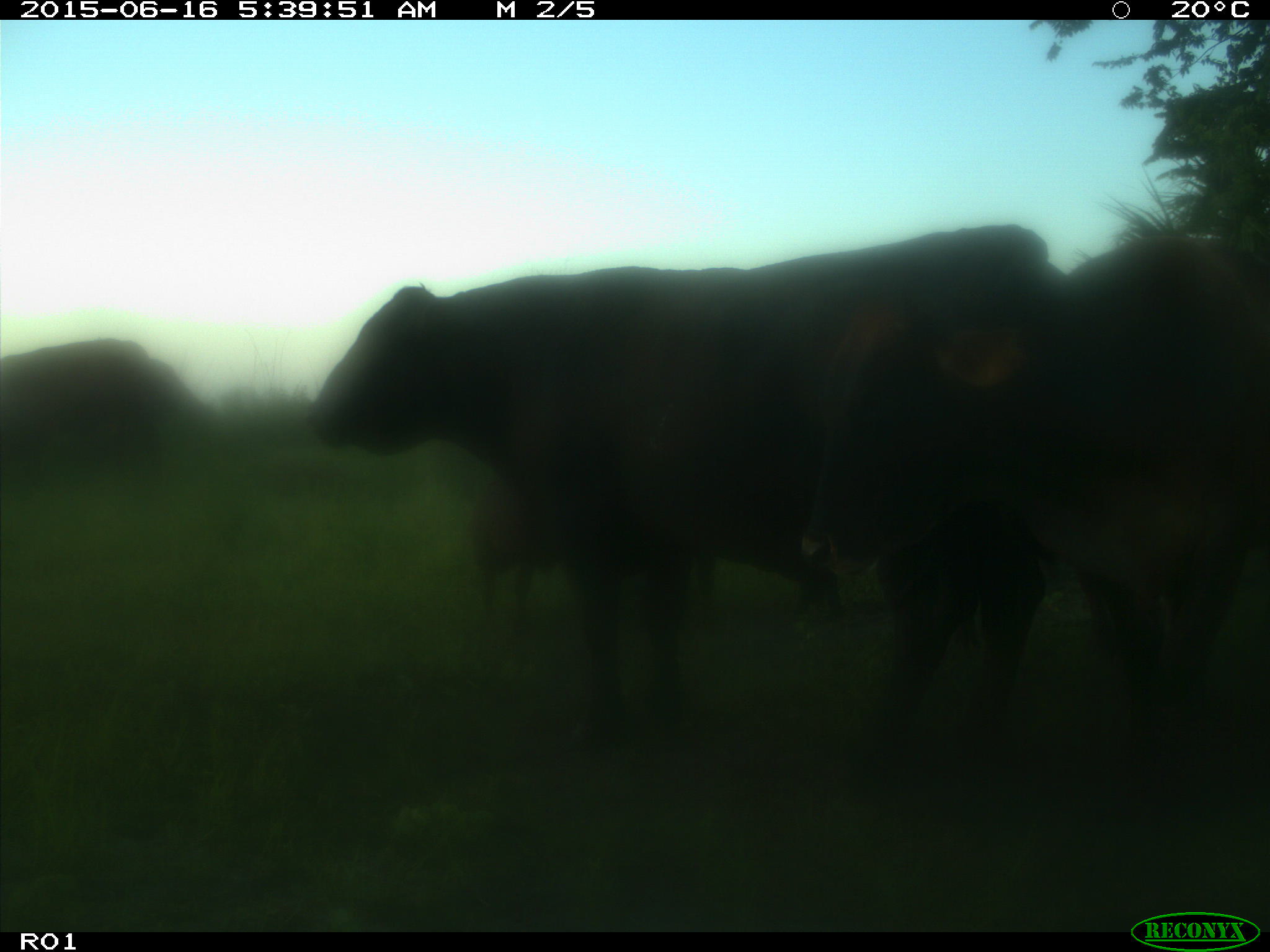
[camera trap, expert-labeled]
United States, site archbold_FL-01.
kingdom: Animalia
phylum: Chordata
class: Mammalia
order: Artiodactyla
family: Bovidae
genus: Bos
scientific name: Bos taurus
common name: domestic cow